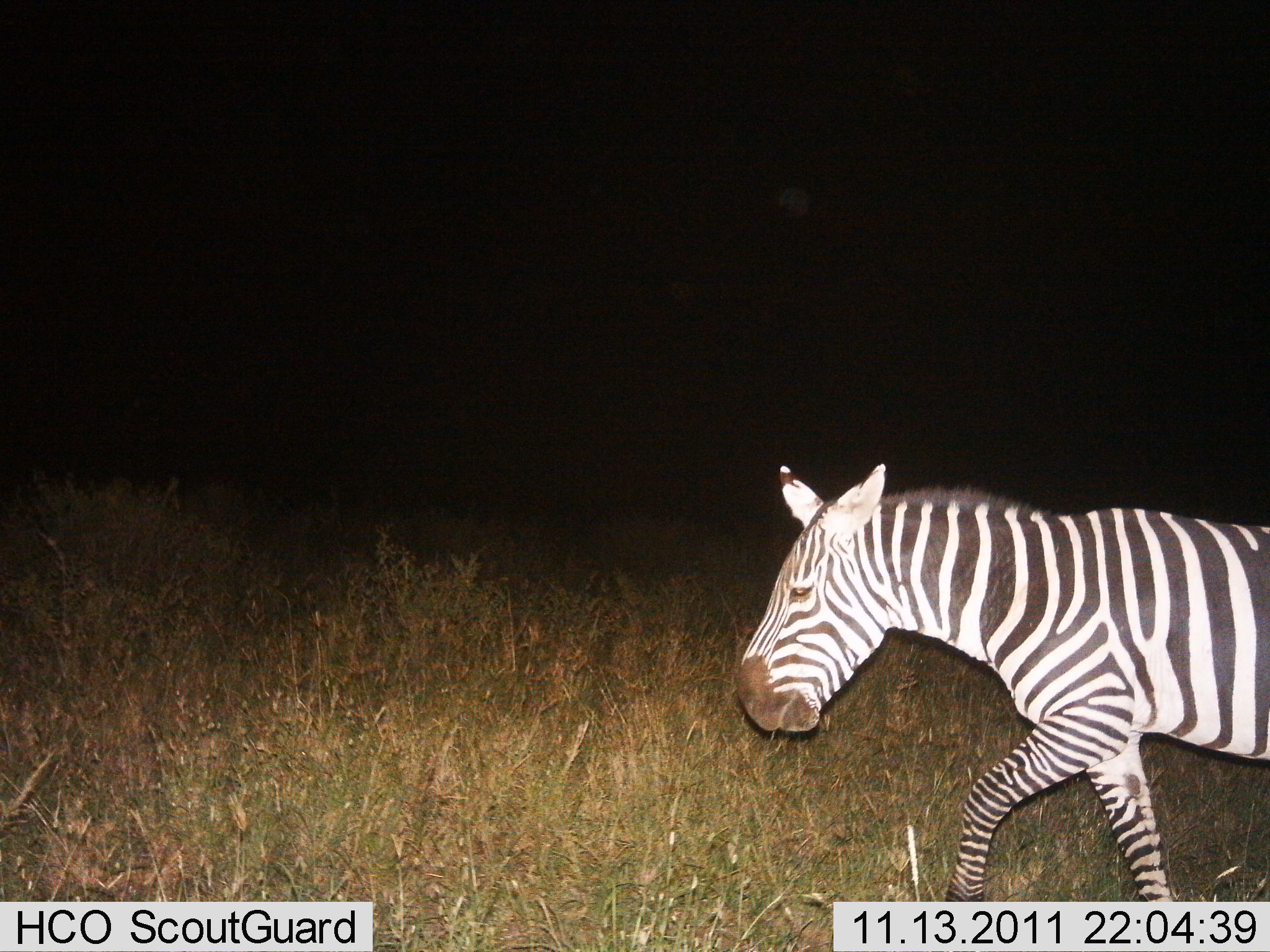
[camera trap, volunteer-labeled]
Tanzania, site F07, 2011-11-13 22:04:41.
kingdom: Animalia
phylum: Chordata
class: Mammalia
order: Perissodactyla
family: Equidae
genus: Equus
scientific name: Equus quagga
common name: plains zebra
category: zebra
Zebra (plains zebra) (Equus quagga), count 1. Behavior (volunteer vote fractions): standing 8%, resting 0%, moving 100%, interacting 0%. Young present (vote fraction): 0%. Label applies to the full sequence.